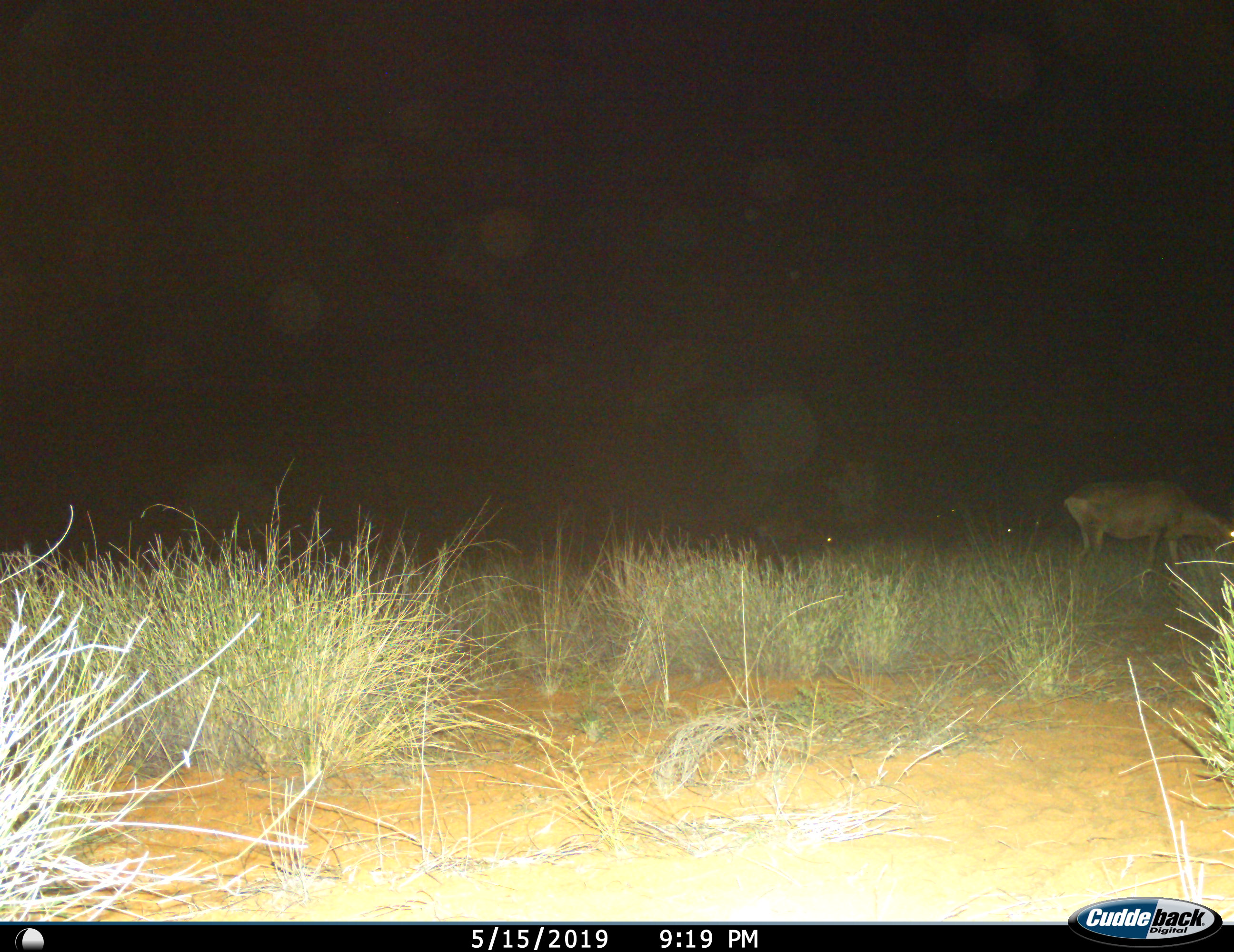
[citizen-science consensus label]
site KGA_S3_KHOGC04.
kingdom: Animalia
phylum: Chordata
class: Mammalia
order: Artiodactyla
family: Bovidae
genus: Alcelaphus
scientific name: Alcelaphus buselaphus caama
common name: red hartebeest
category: hartebeestred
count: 1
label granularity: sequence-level